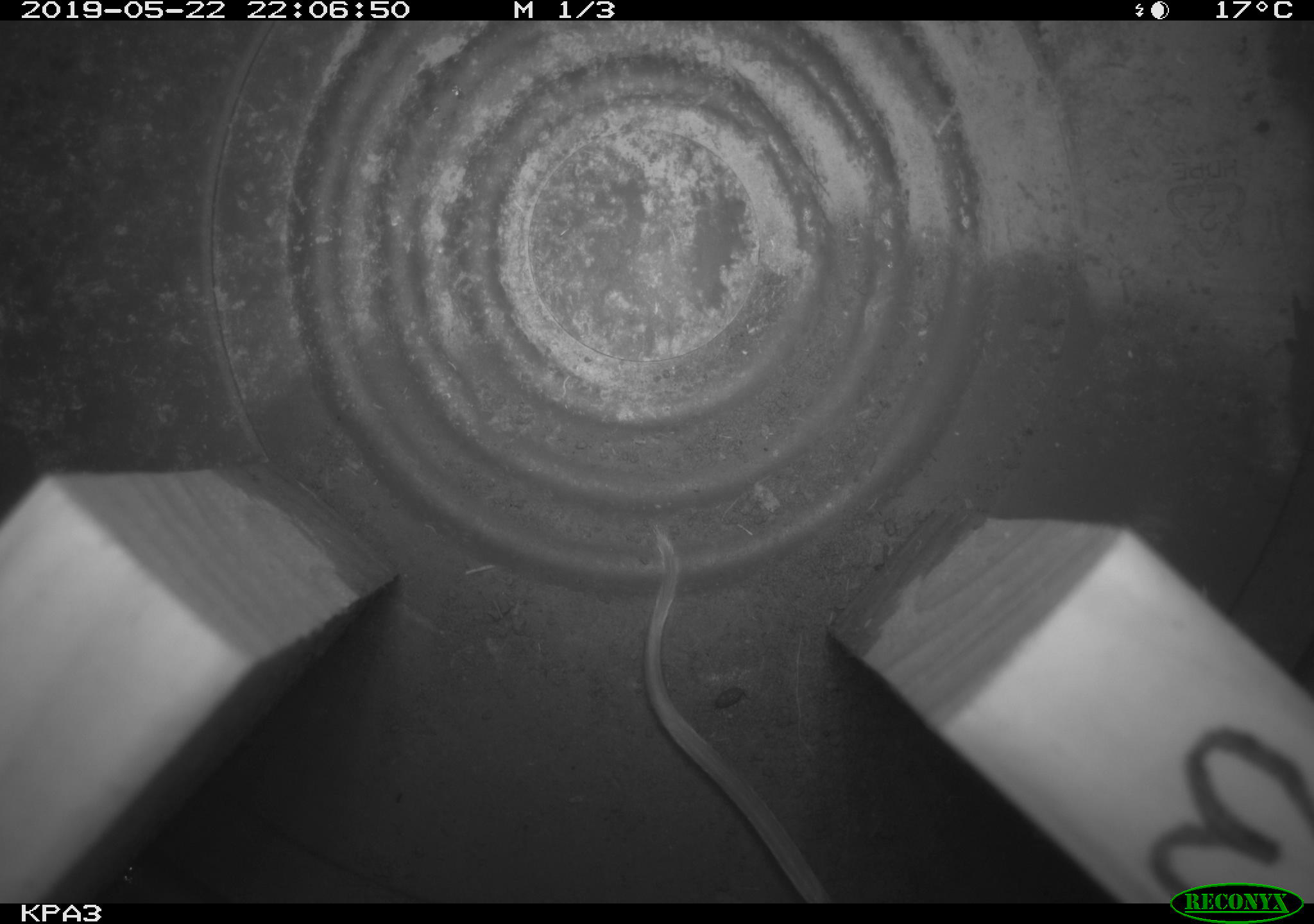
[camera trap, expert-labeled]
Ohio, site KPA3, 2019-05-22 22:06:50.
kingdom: Animalia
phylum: Chordata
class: Mammalia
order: Rodentia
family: Cricetidae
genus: Peromyscus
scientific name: Peromyscus leucopus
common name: white-footed mouse